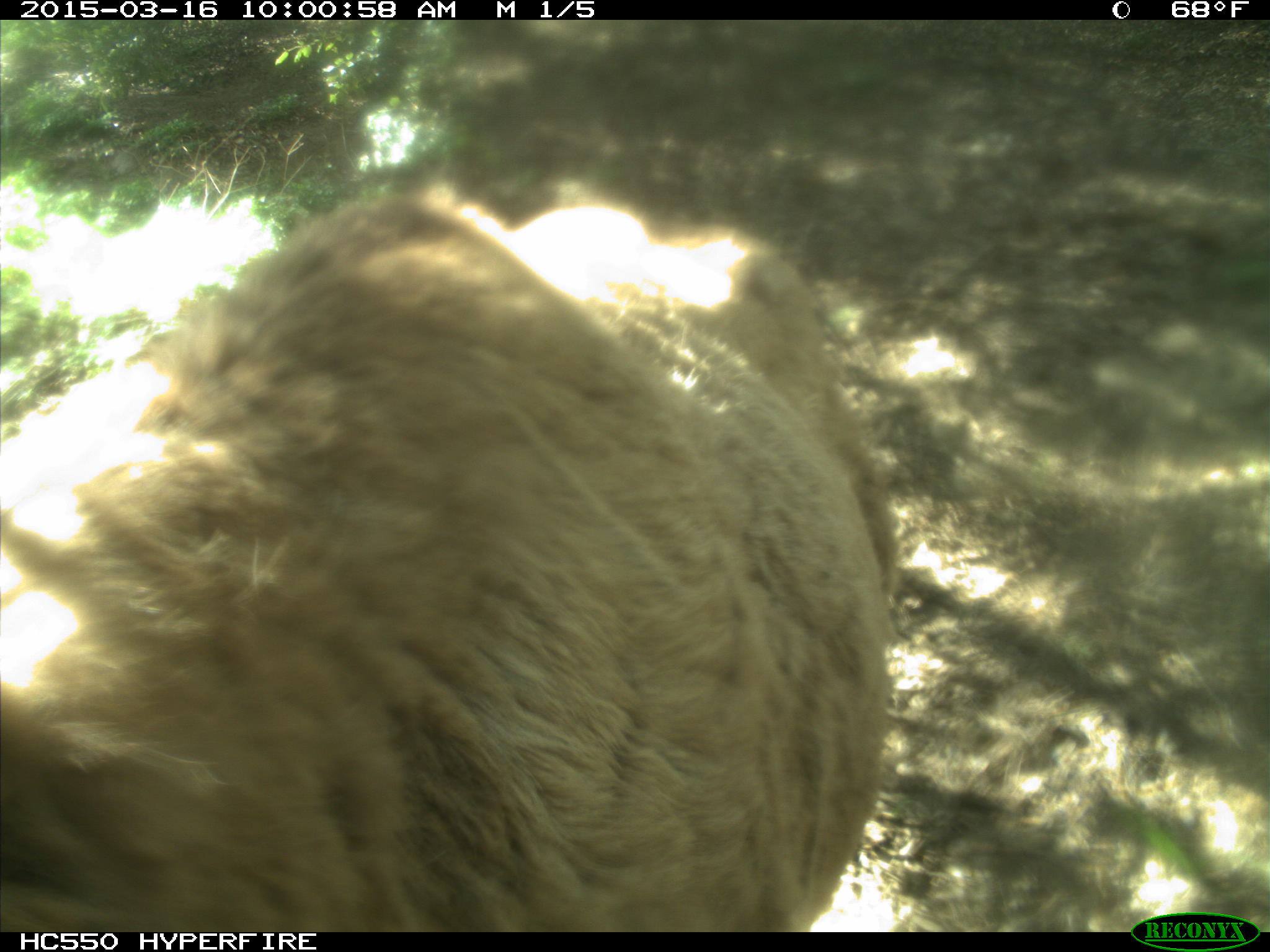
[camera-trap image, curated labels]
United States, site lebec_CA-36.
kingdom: Animalia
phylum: Chordata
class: Mammalia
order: Artiodactyla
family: Cervidae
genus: Cervus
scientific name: Cervus canadensis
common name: elk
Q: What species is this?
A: Cervus canadensis (elk).